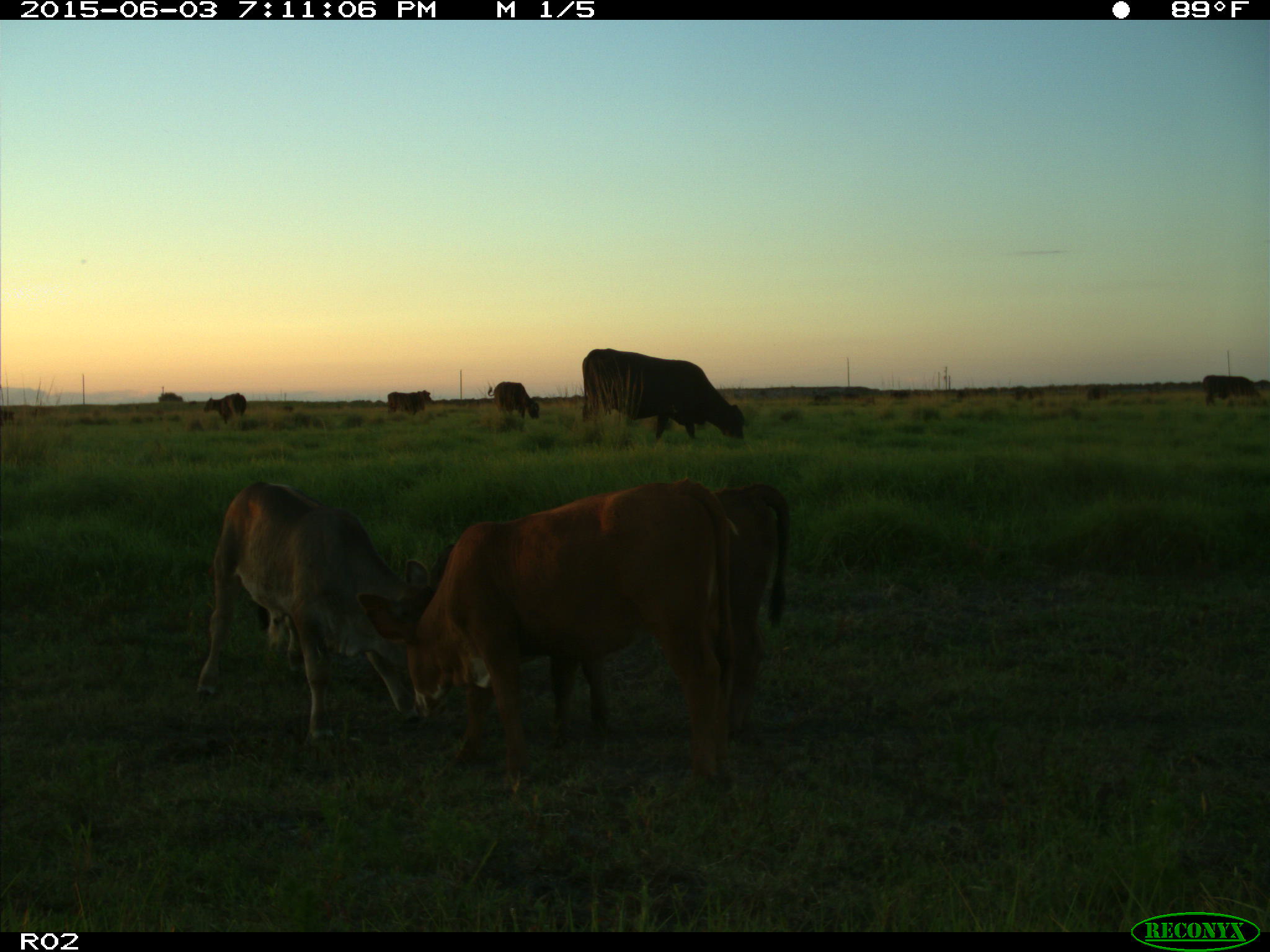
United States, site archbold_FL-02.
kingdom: Animalia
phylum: Chordata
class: Mammalia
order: Artiodactyla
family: Bovidae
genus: Bos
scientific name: Bos taurus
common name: domestic cow